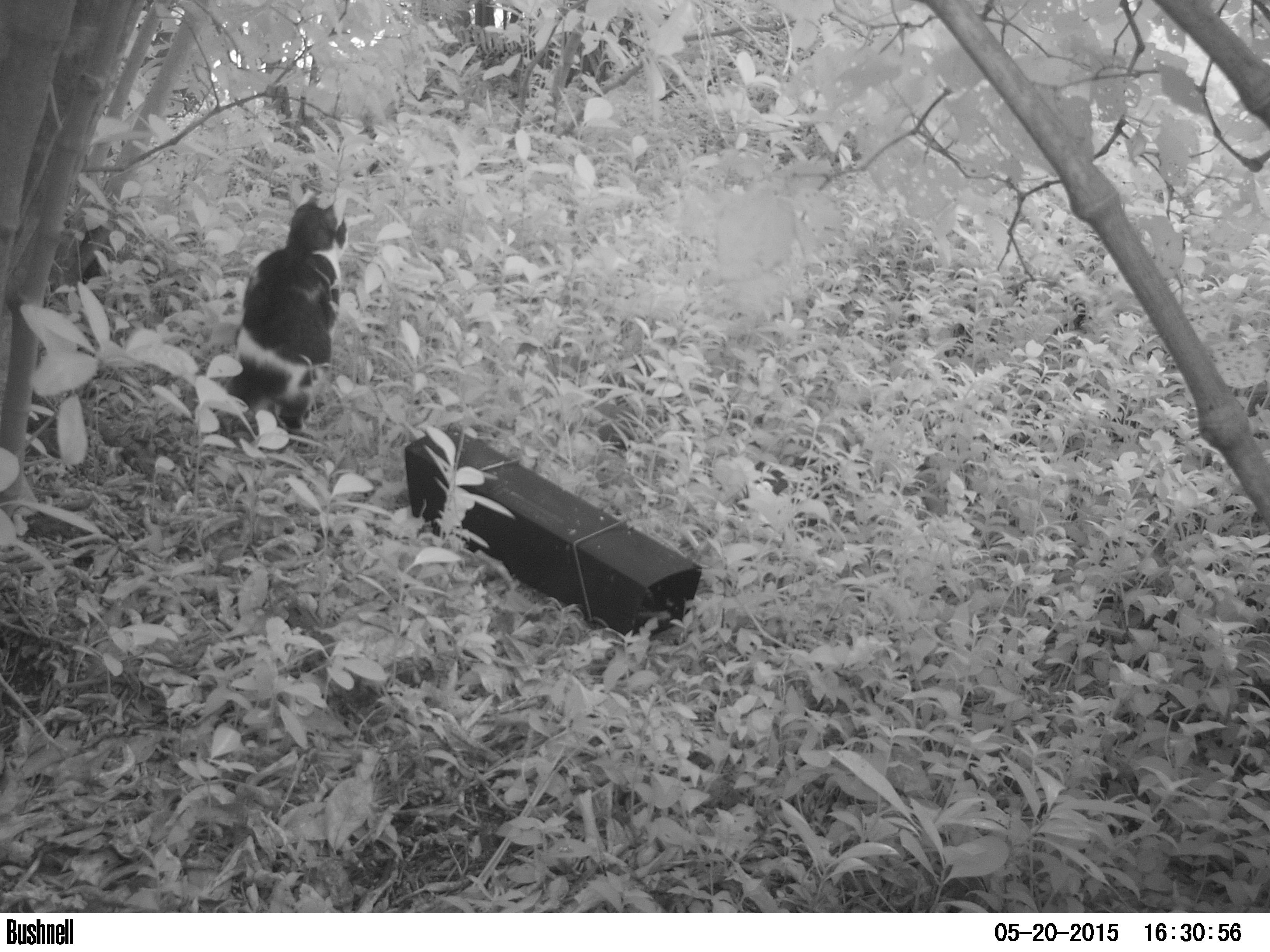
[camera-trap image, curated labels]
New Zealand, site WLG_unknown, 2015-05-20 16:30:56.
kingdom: Animalia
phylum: Chordata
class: Mammalia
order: Carnivora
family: Felidae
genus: Felis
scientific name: Felis catus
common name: domestic cat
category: cat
Cat (domestic cat) (Felis catus).